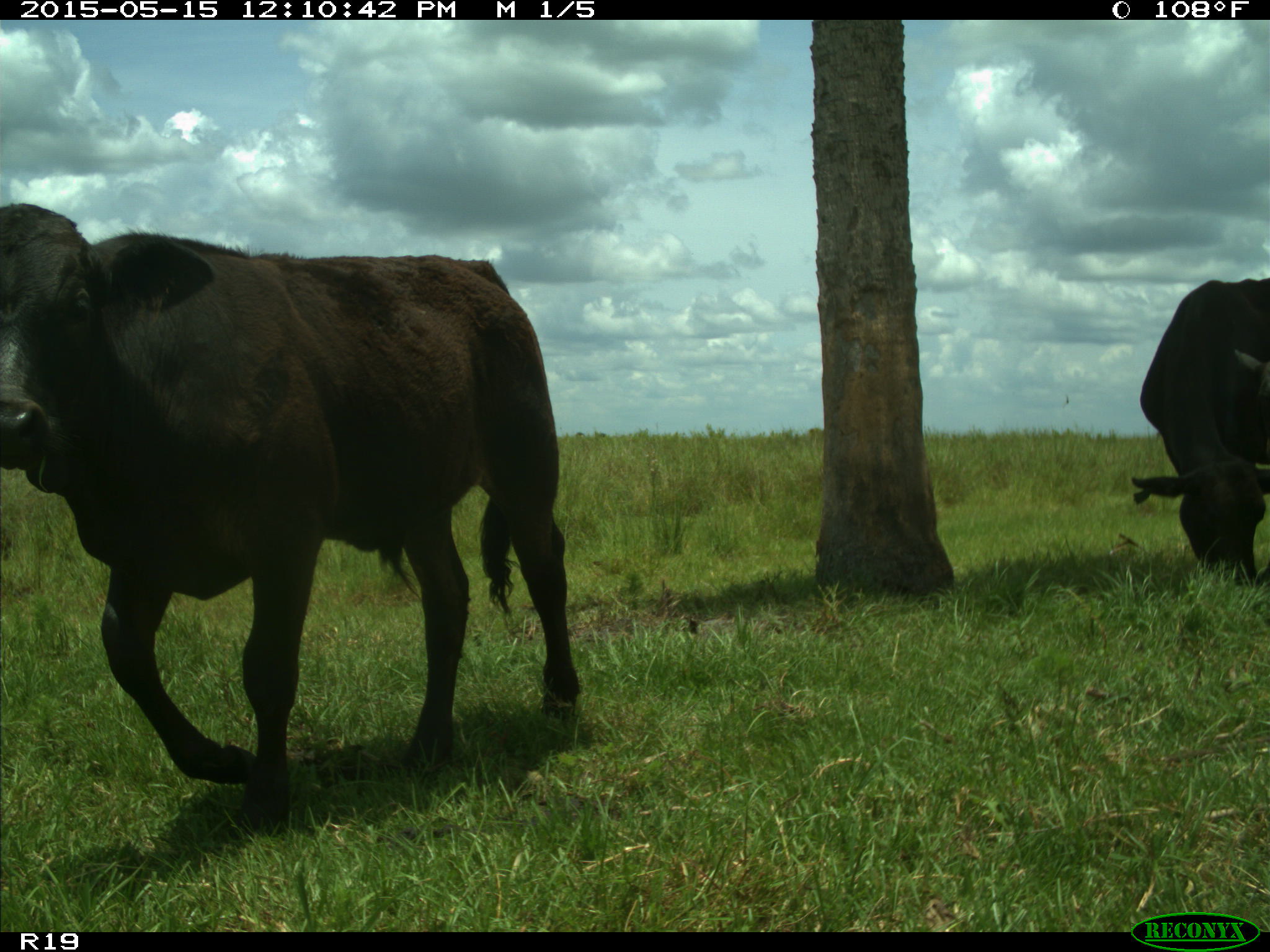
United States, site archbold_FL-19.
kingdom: Animalia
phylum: Chordata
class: Mammalia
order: Artiodactyla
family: Bovidae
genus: Bos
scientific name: Bos taurus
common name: domestic cow